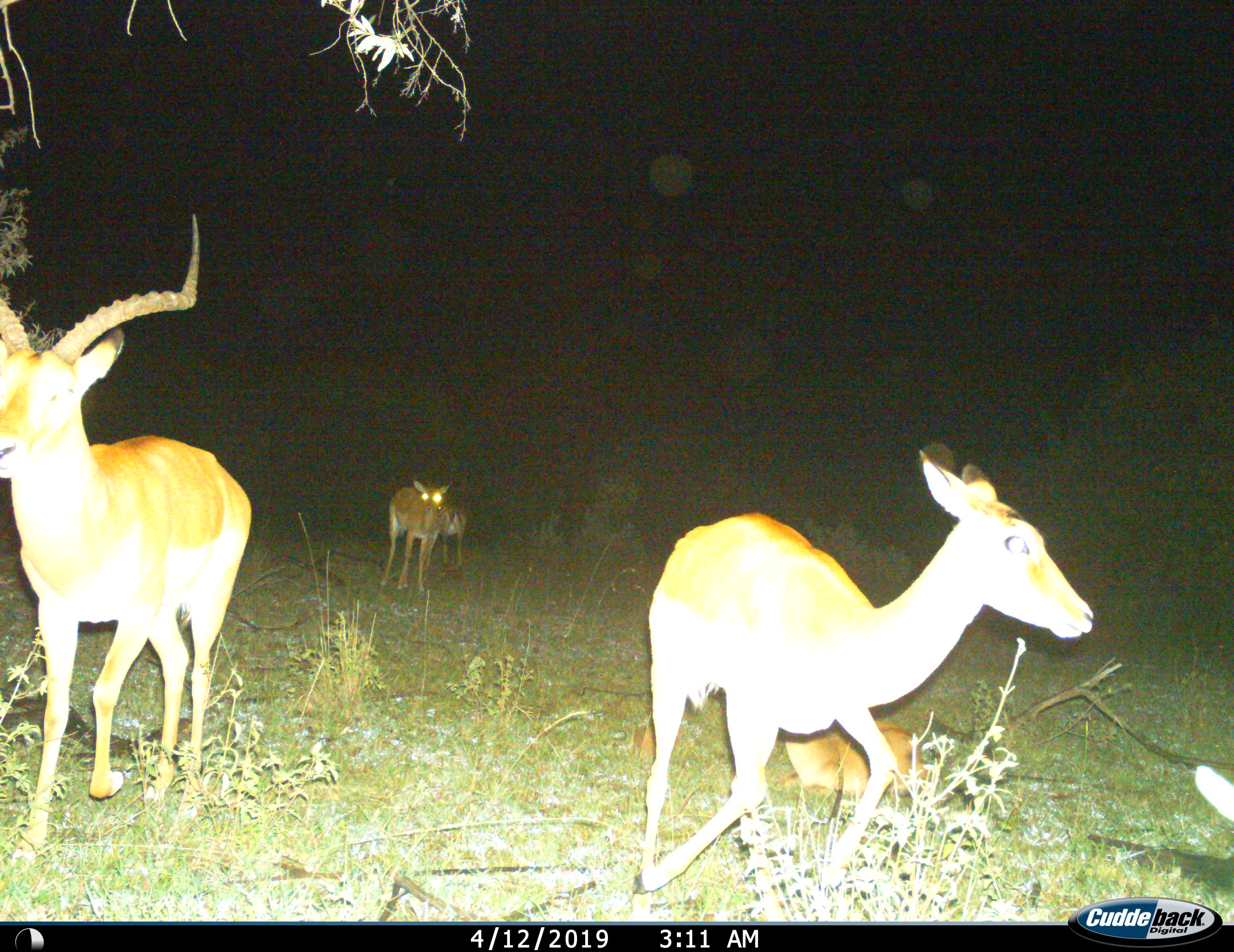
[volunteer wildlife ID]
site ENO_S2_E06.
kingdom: Animalia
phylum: Chordata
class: Mammalia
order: Artiodactyla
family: Bovidae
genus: Aepyceros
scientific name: Aepyceros melampus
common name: impala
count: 5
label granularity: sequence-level